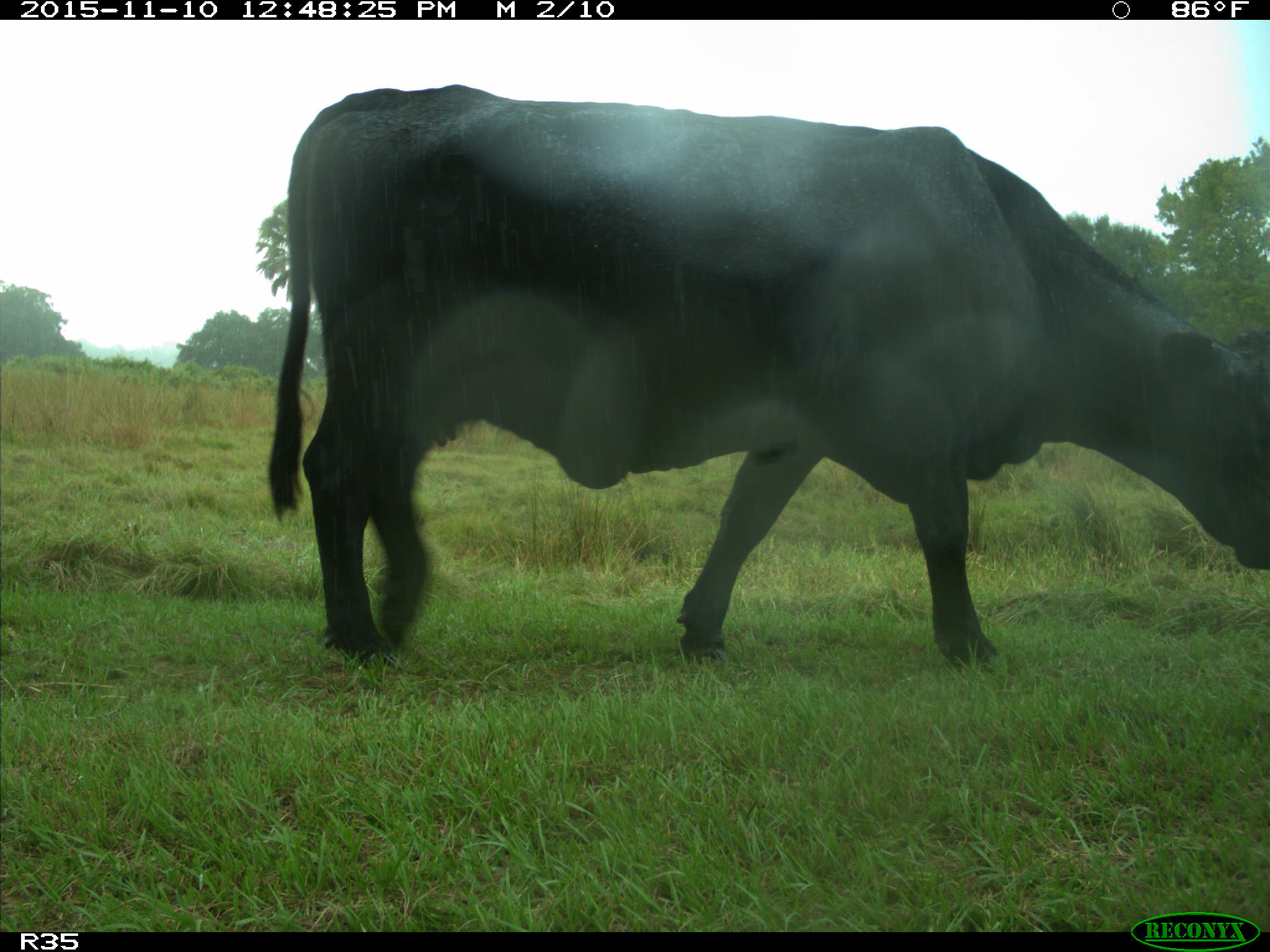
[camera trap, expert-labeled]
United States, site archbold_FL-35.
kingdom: Animalia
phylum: Chordata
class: Mammalia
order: Artiodactyla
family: Bovidae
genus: Bos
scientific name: Bos taurus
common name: domestic cow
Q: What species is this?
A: Bos taurus (domestic cow).